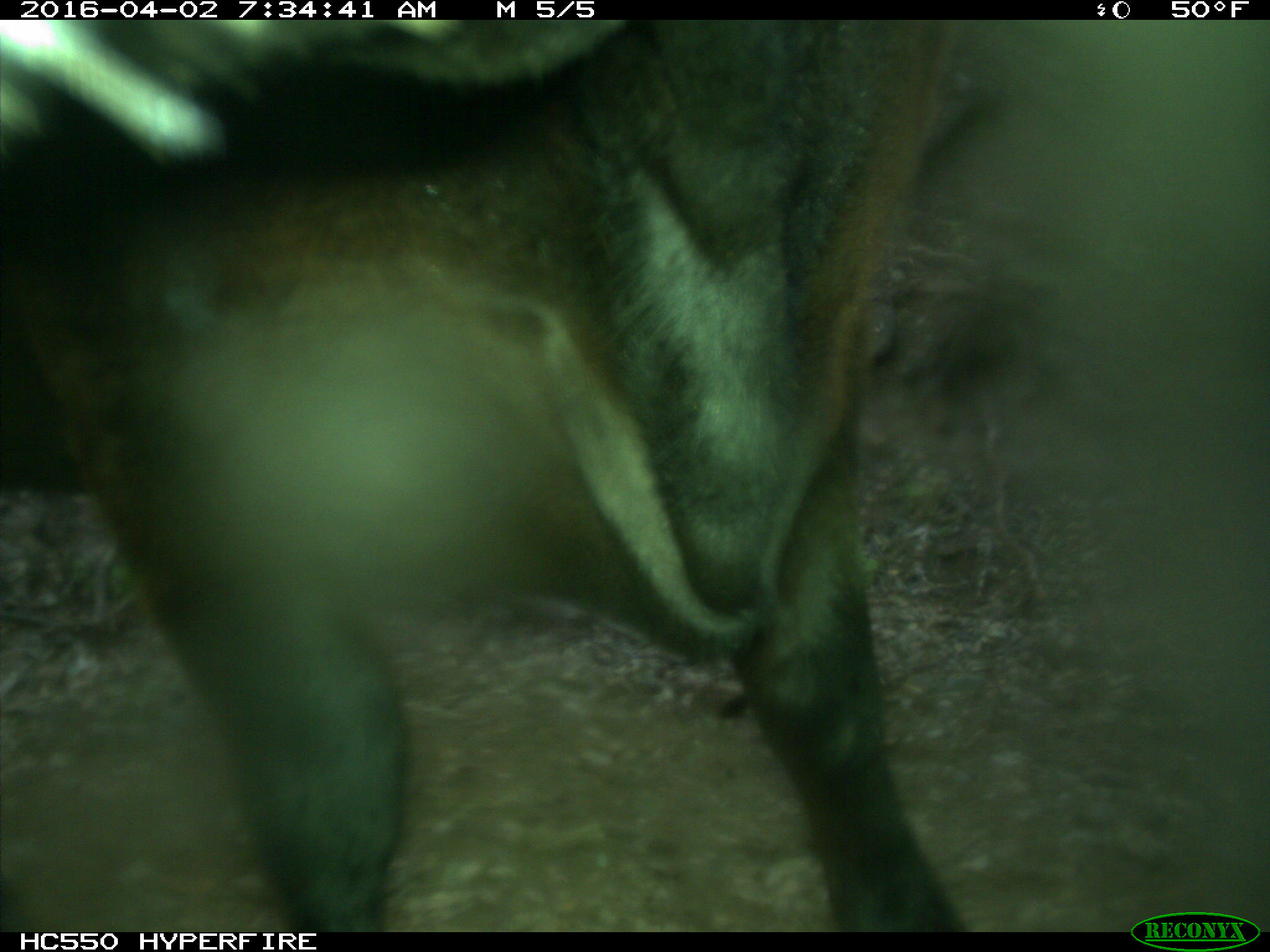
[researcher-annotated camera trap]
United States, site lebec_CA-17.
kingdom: Animalia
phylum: Chordata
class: Mammalia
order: Artiodactyla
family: Bovidae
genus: Bos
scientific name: Bos taurus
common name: domestic cow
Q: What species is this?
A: Bos taurus (domestic cow).